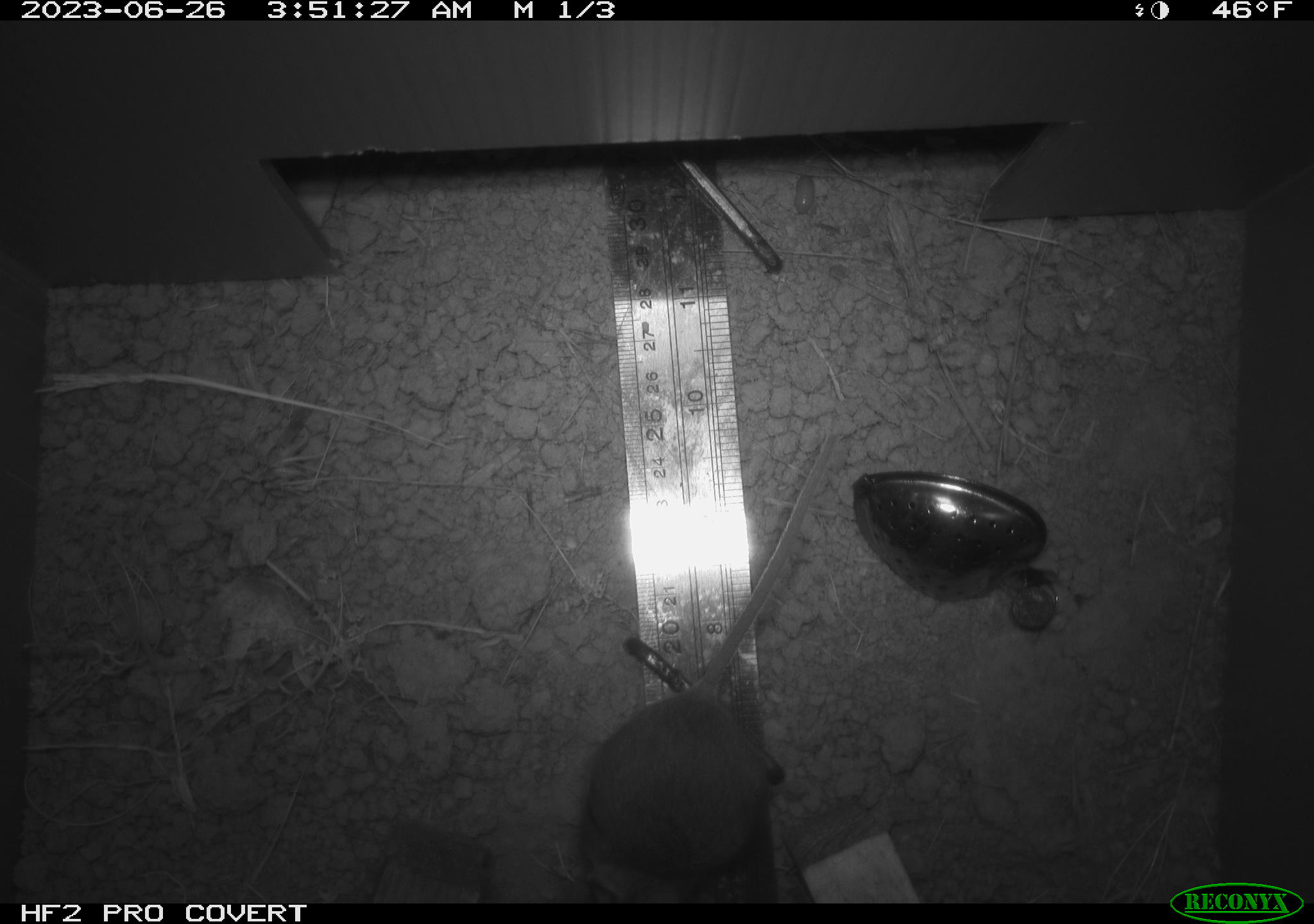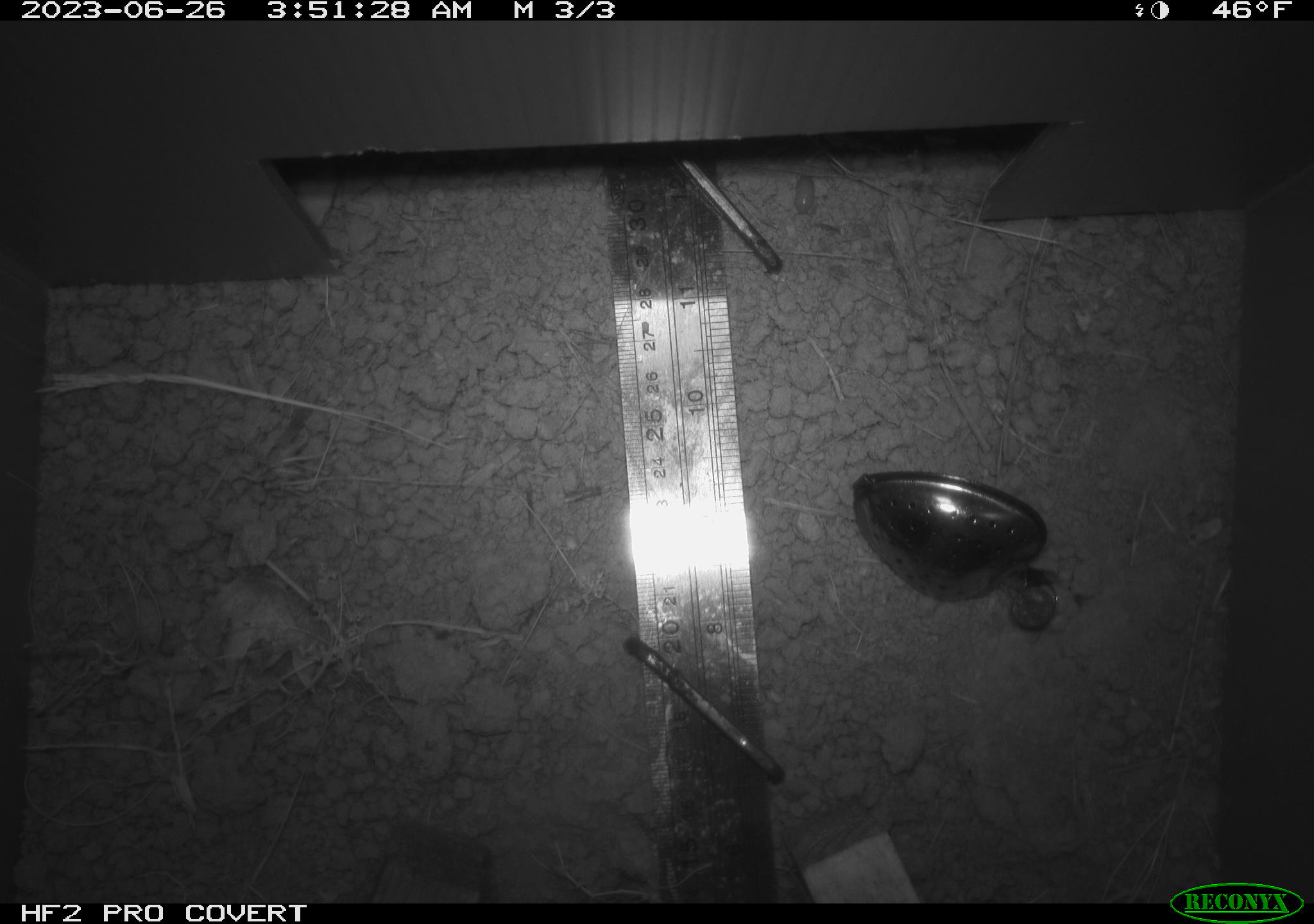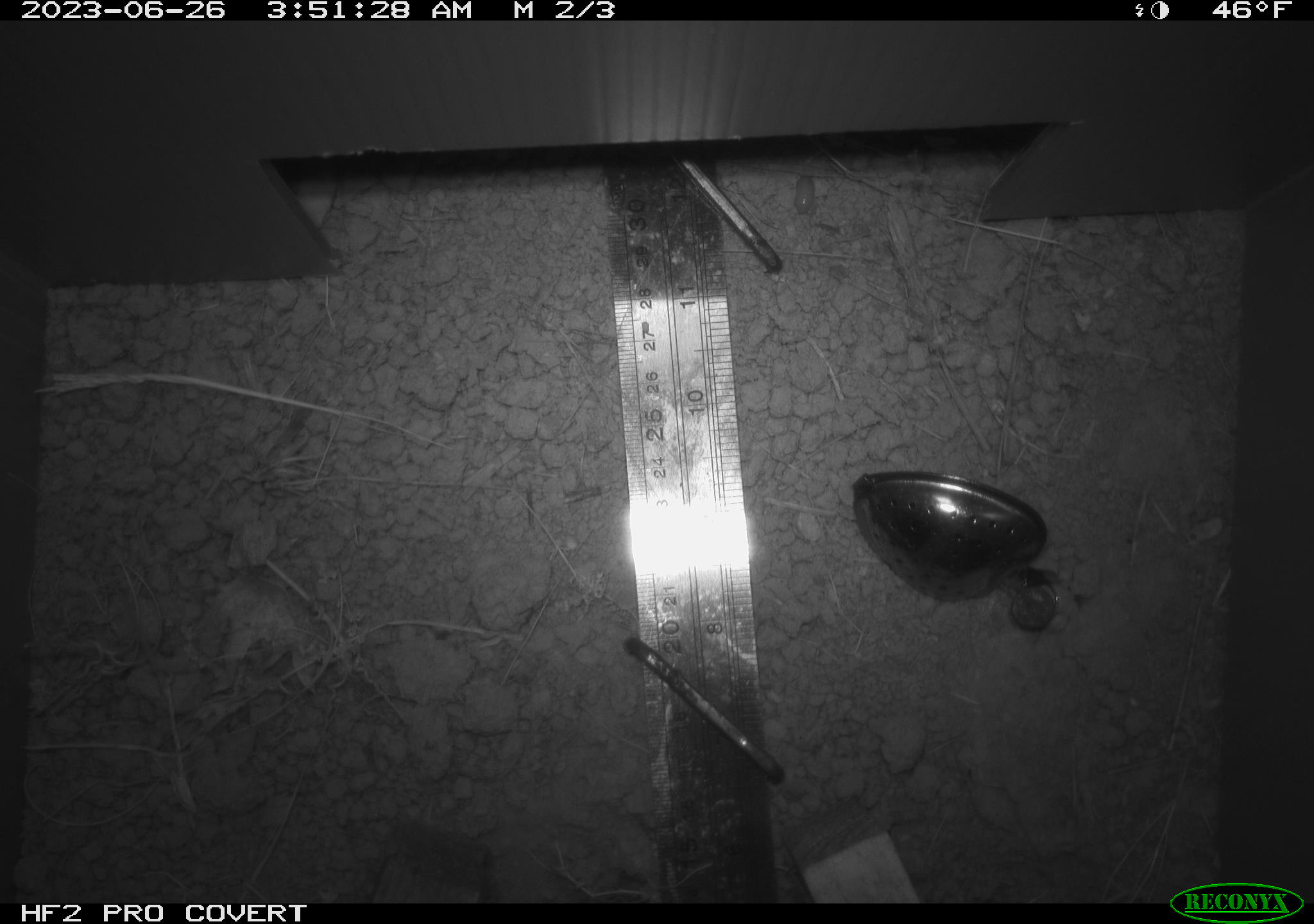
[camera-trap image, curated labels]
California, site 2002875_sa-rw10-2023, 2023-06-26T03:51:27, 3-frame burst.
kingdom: Animalia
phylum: Chordata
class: Mammalia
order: Rodentia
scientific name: Rodentia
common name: rodent